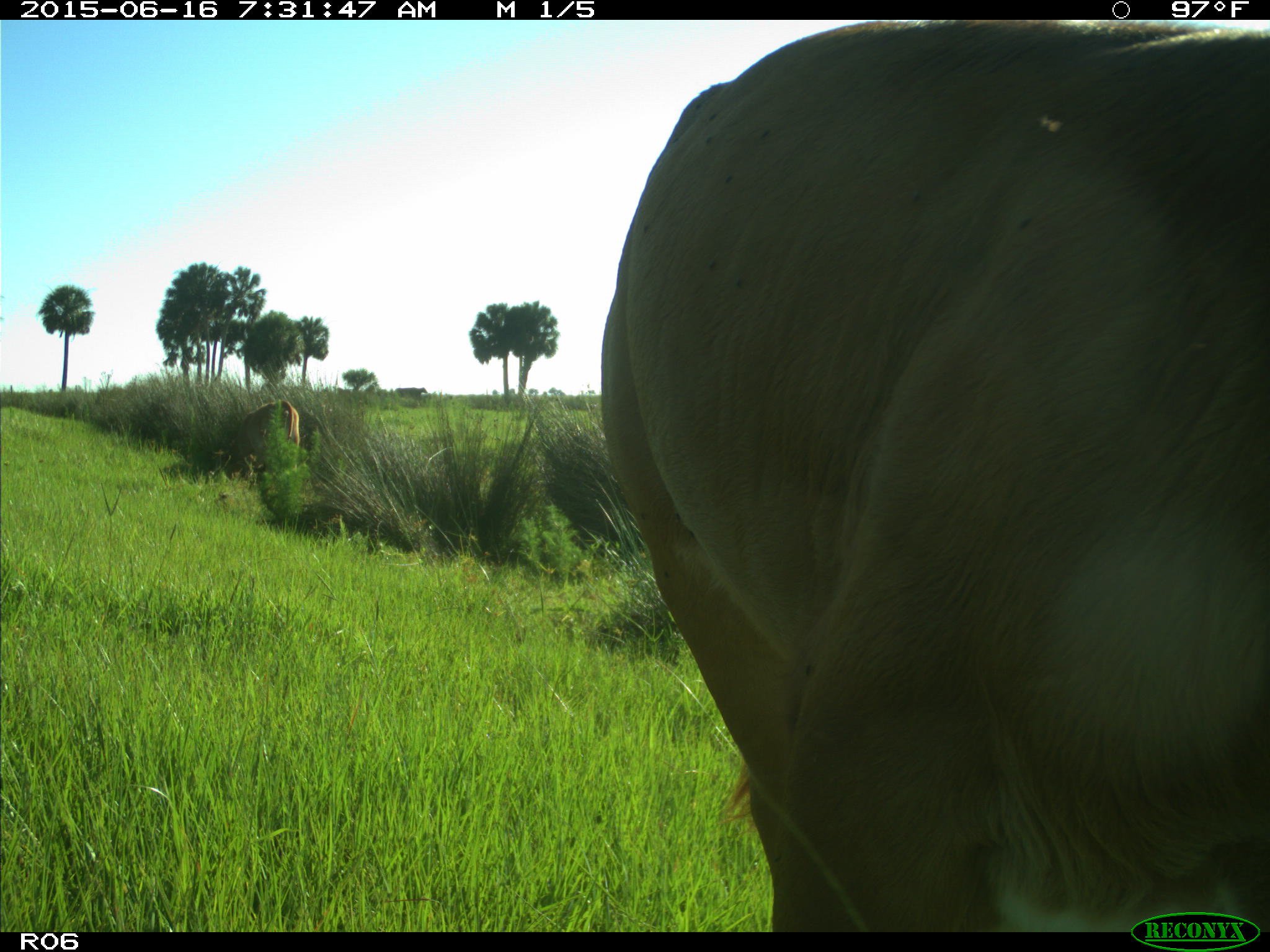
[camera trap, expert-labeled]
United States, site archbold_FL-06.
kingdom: Animalia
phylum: Chordata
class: Mammalia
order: Artiodactyla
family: Bovidae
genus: Bos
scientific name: Bos taurus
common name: domestic cow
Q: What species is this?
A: Bos taurus (domestic cow).